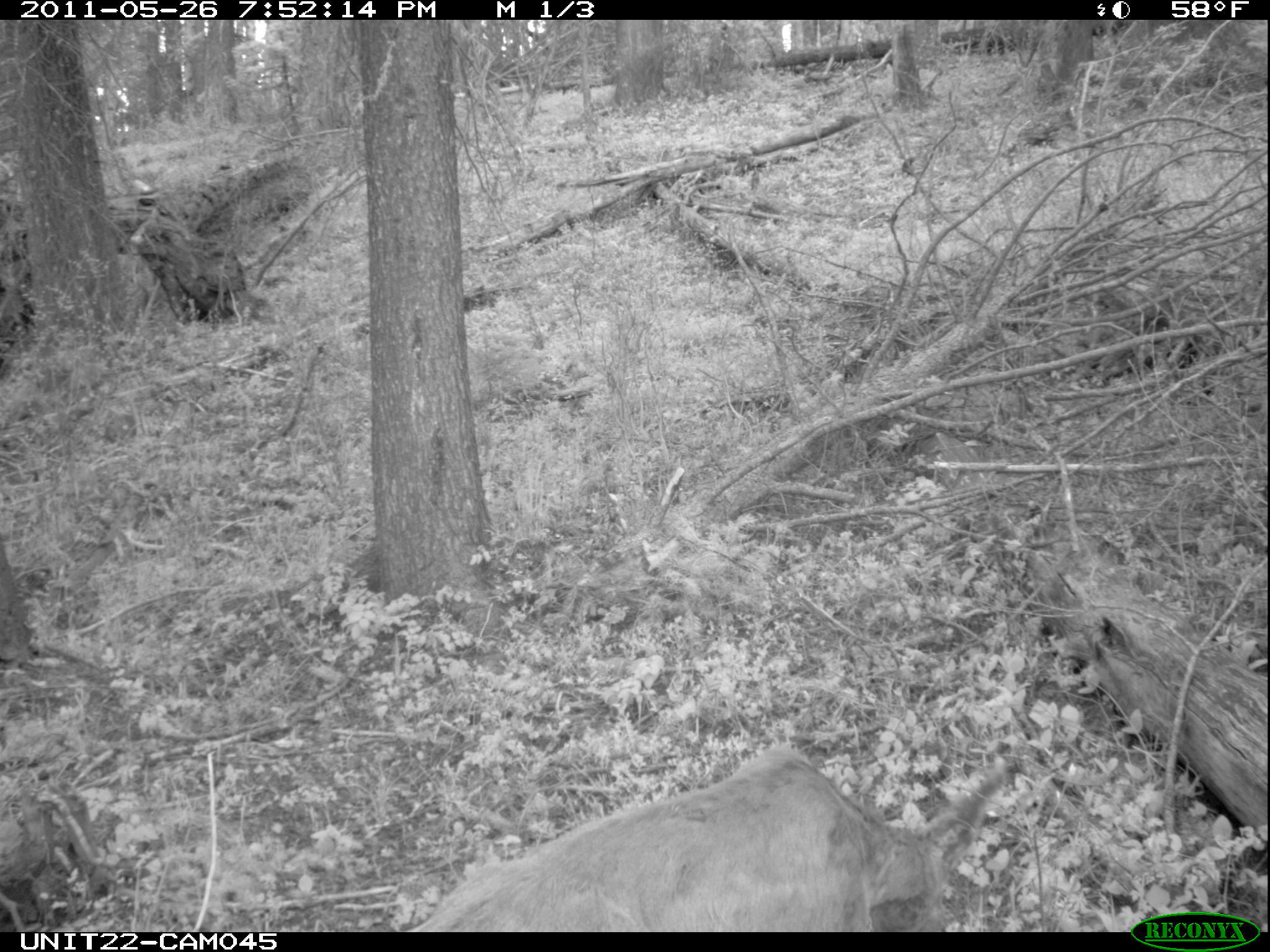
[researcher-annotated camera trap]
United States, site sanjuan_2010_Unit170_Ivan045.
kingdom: Animalia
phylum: Chordata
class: Mammalia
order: Artiodactyla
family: Cervidae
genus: Odocoileus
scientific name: Odocoileus hemionus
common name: mule deer